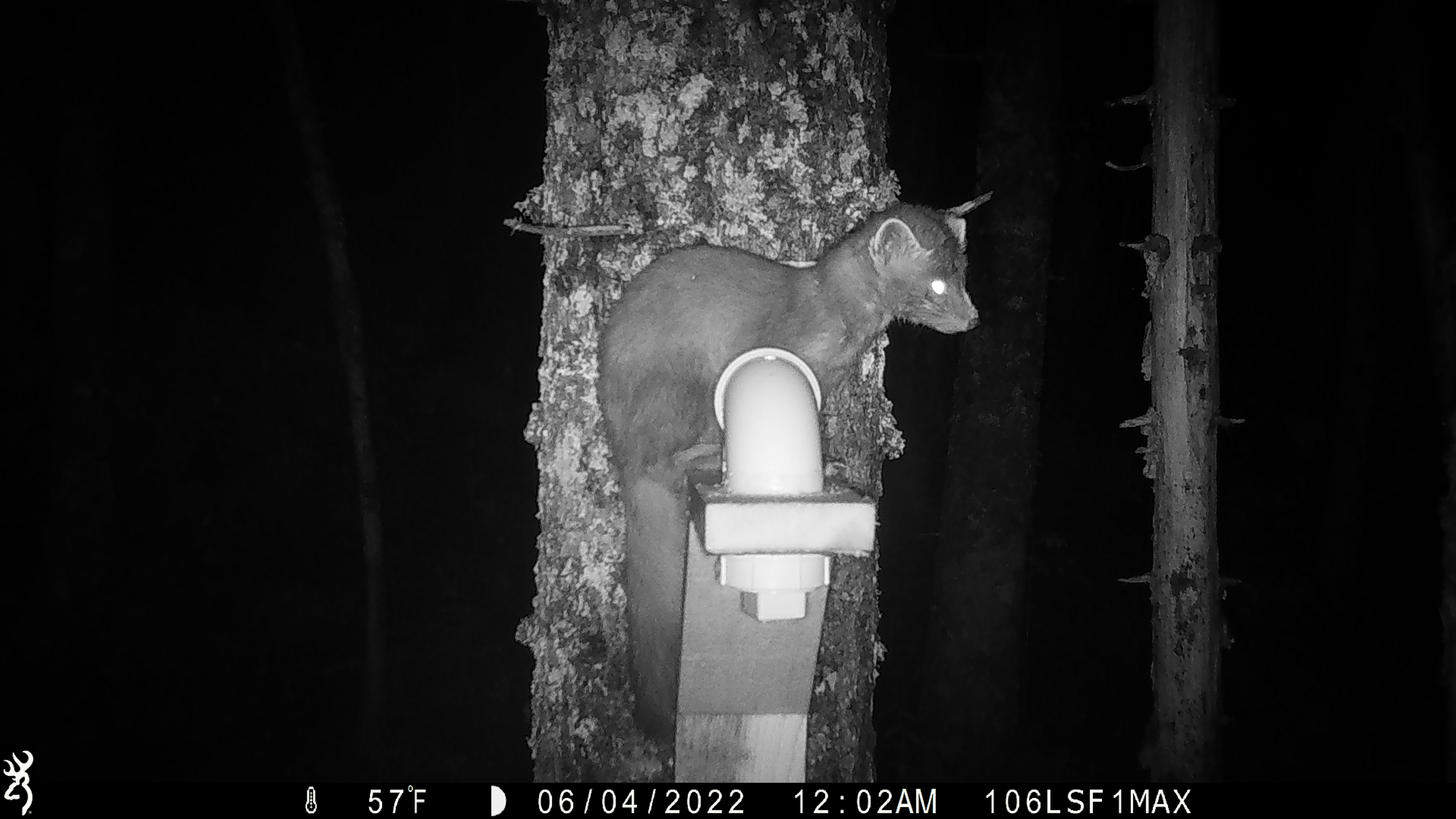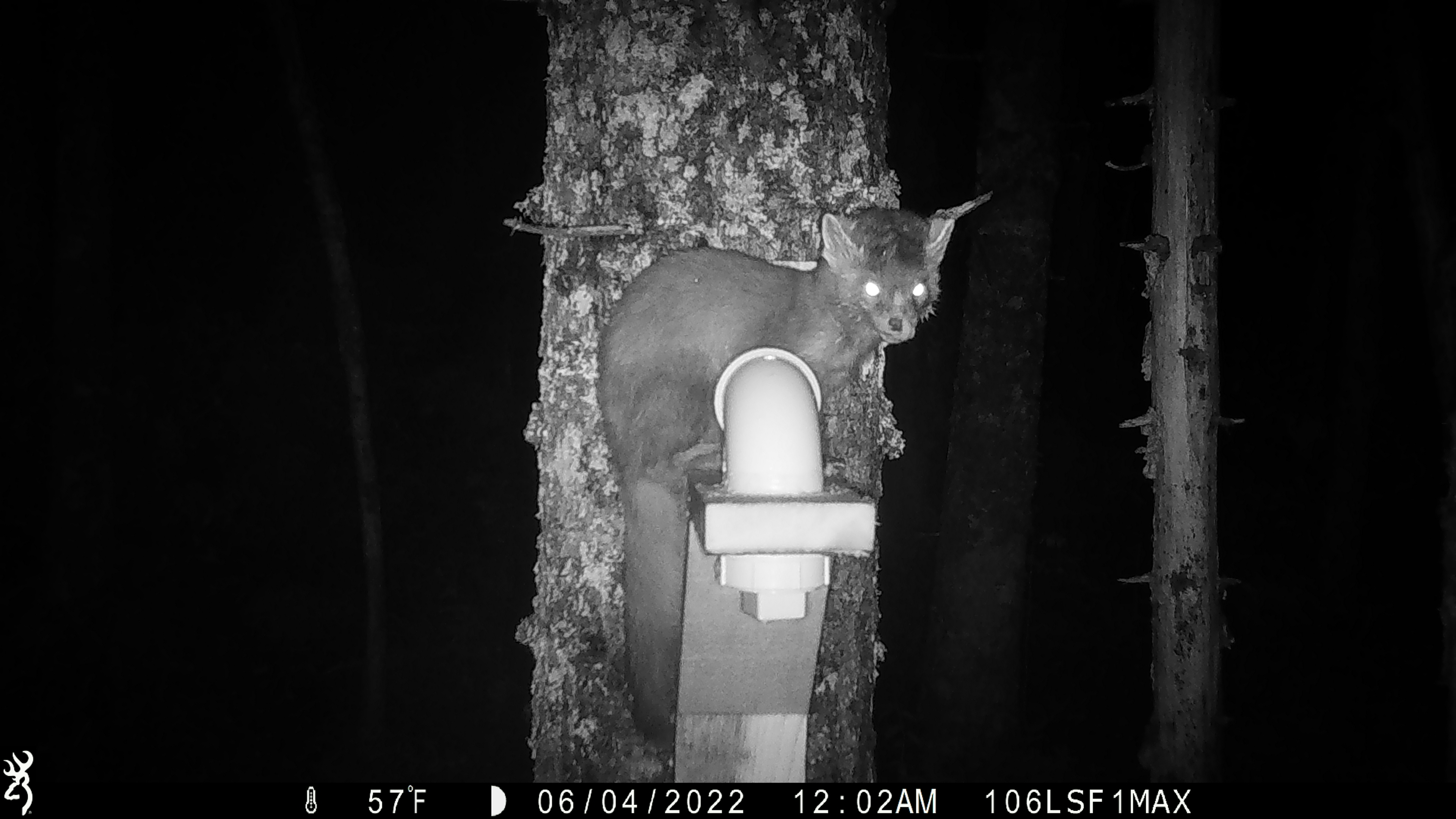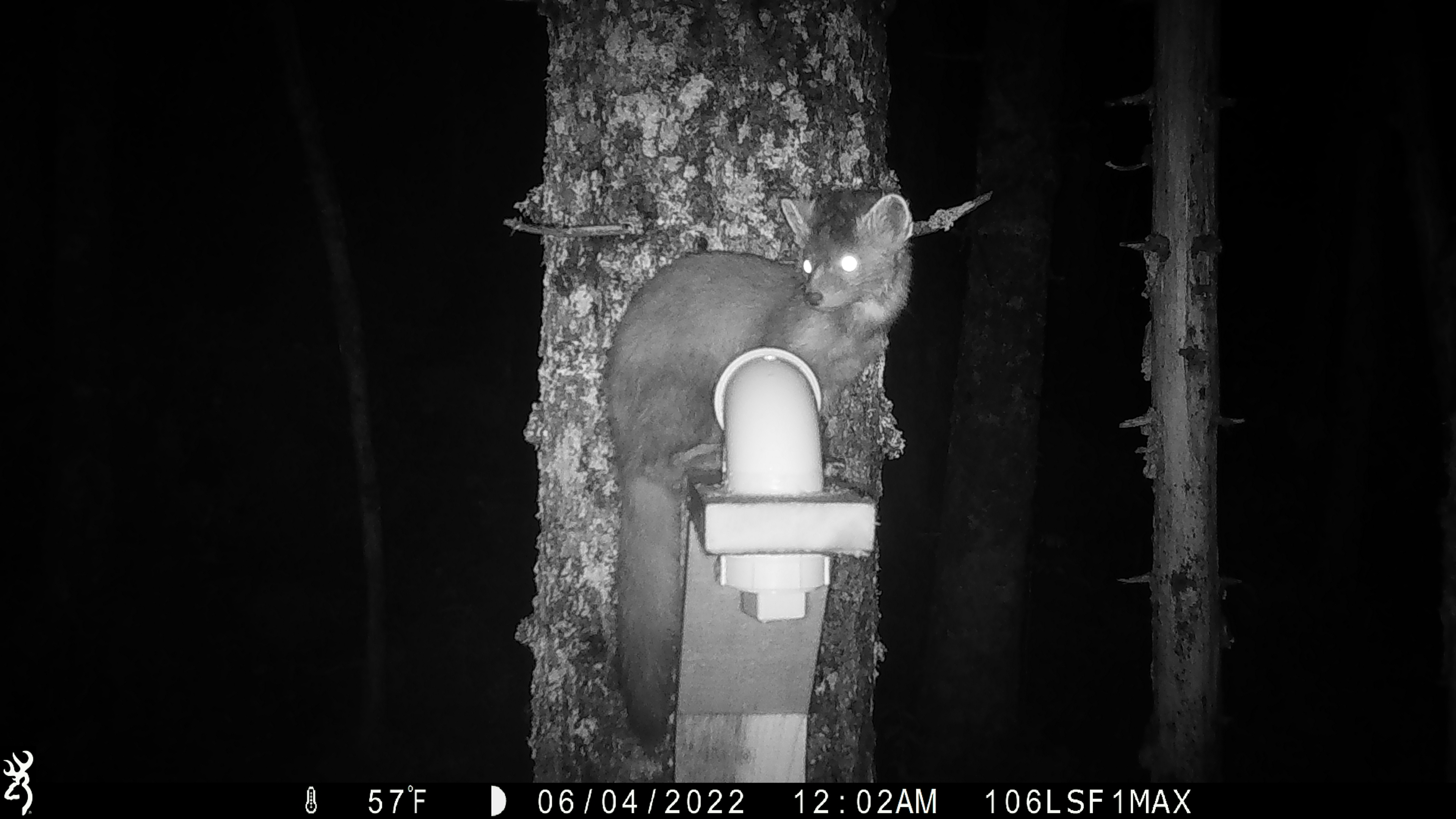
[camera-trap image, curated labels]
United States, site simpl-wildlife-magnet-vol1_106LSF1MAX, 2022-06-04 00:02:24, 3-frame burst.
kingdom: Animalia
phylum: Chordata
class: Mammalia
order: Carnivora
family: Mustelidae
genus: Martes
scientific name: Martes americana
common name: american marten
American marten (Martes americana).